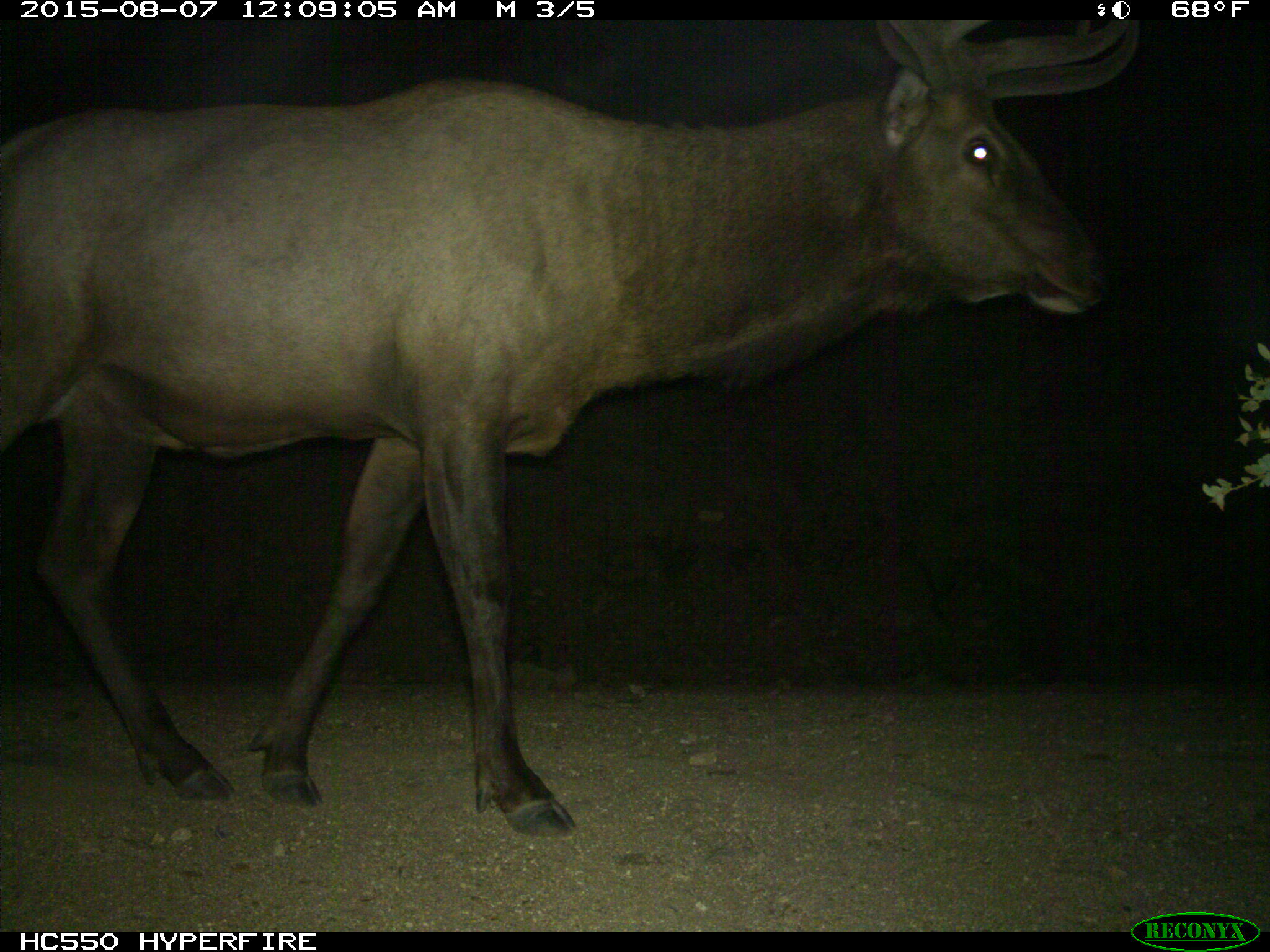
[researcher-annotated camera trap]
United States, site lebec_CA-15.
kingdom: Animalia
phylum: Chordata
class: Mammalia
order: Artiodactyla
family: Cervidae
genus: Cervus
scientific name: Cervus canadensis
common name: elk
Cervus canadensis (elk).